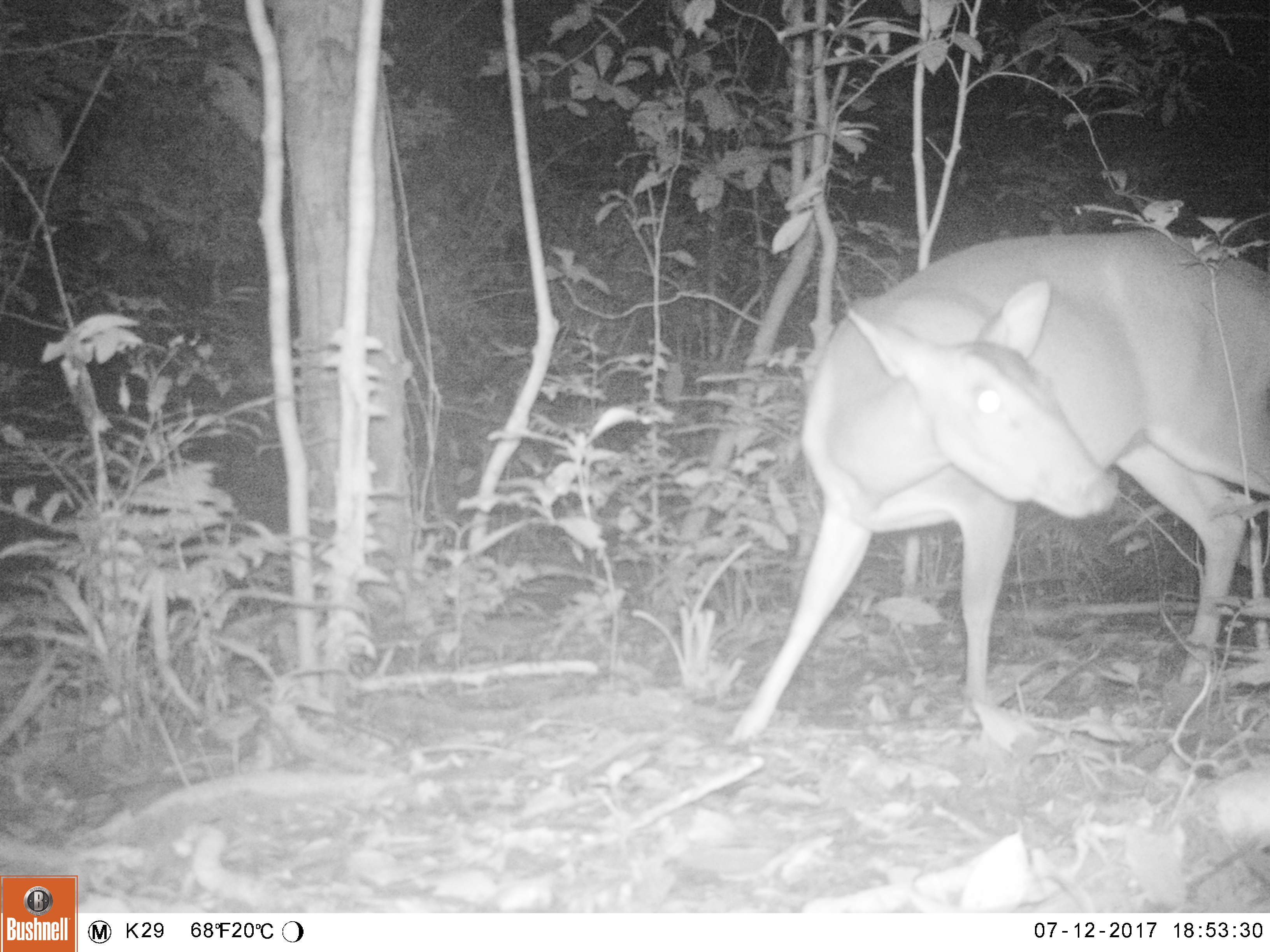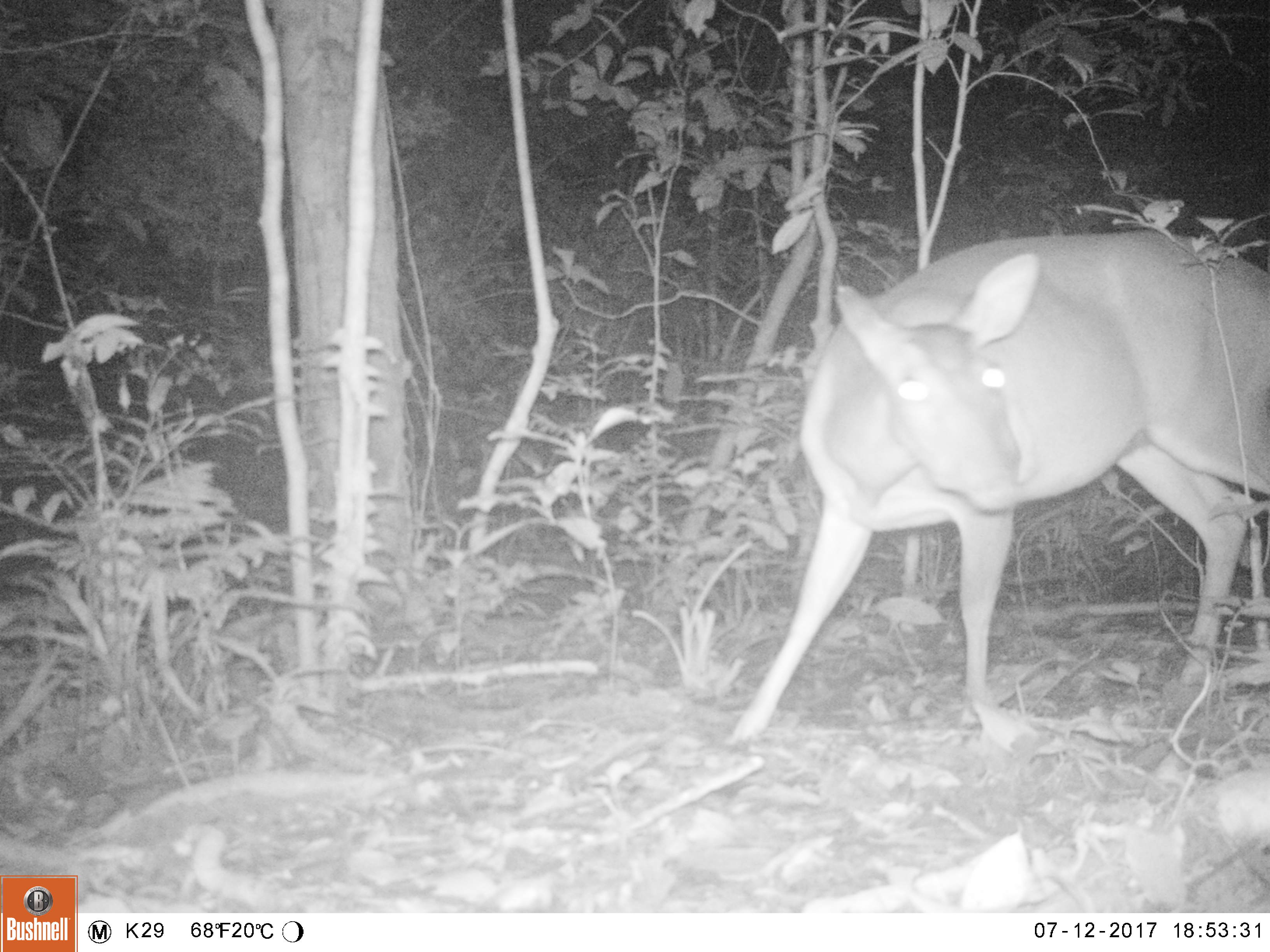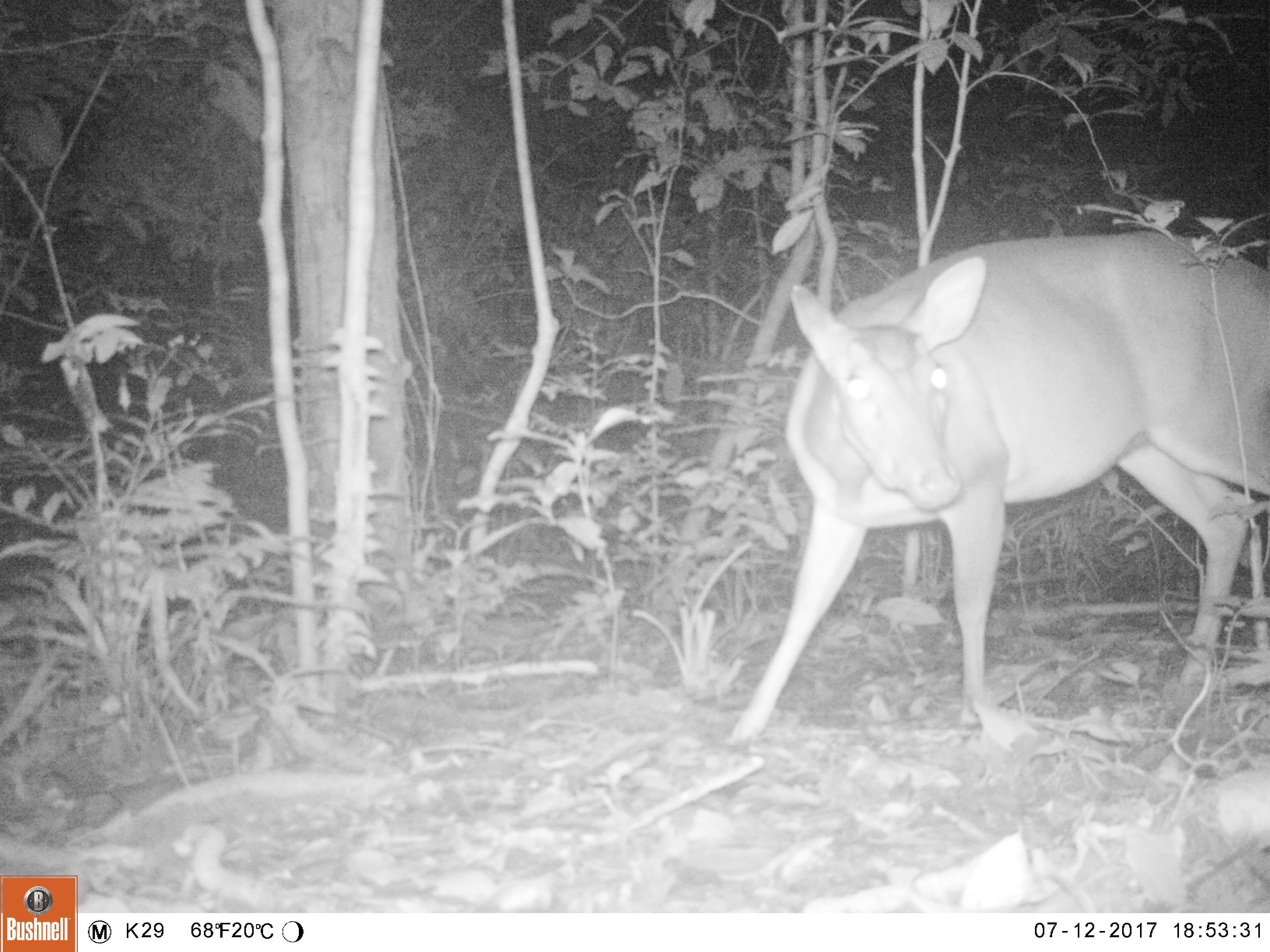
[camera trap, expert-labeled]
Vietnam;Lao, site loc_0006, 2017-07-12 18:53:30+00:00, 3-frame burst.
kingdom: Animalia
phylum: Chordata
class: Mammalia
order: Artiodactyla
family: Cervidae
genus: Muntiacus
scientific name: Muntiacus vuquangensis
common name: large-antlered muntjac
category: large antlered muntjac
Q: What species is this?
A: Large antlered muntjac (large-antlered muntjac) (Muntiacus vuquangensis).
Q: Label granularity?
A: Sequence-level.